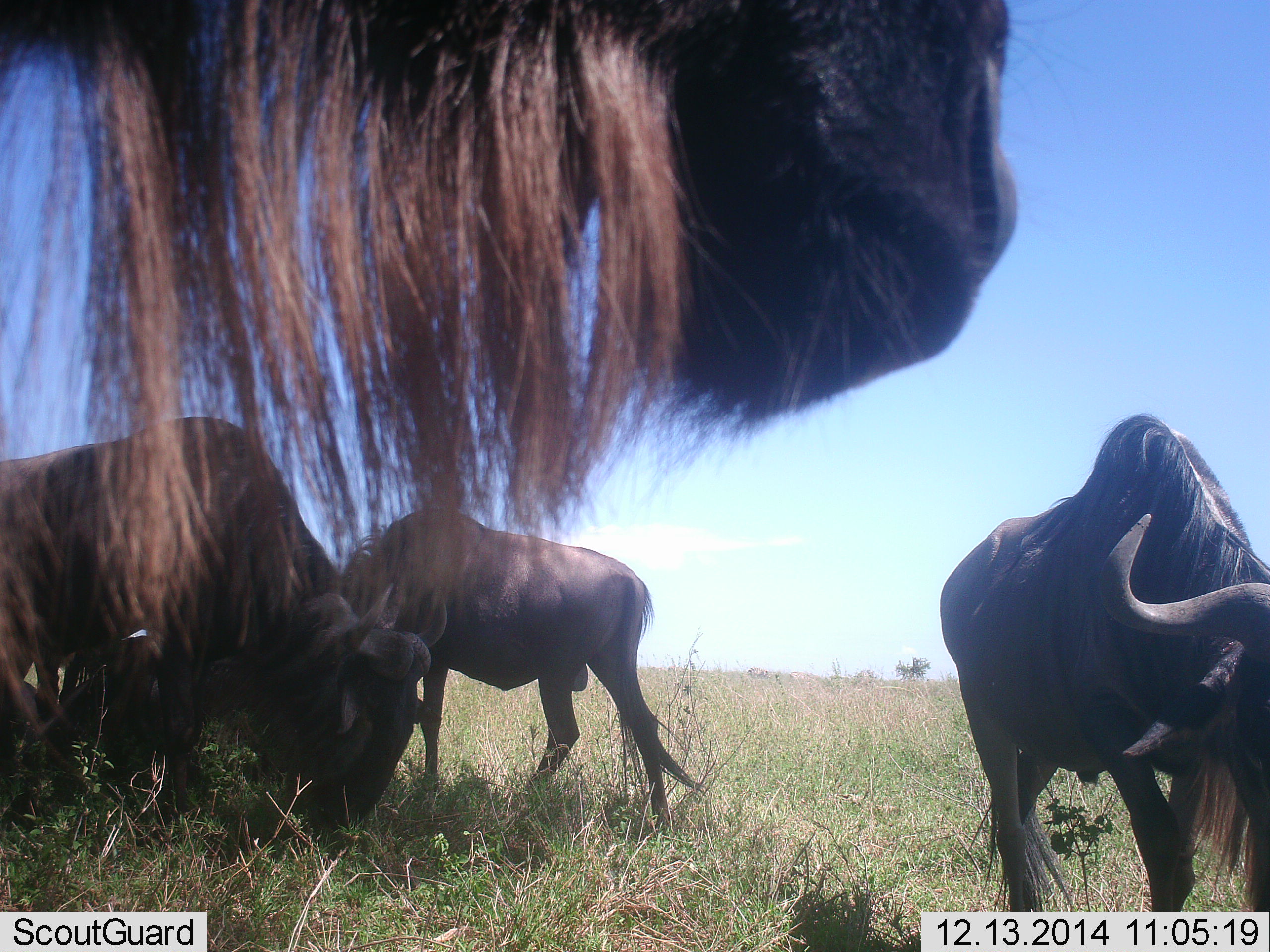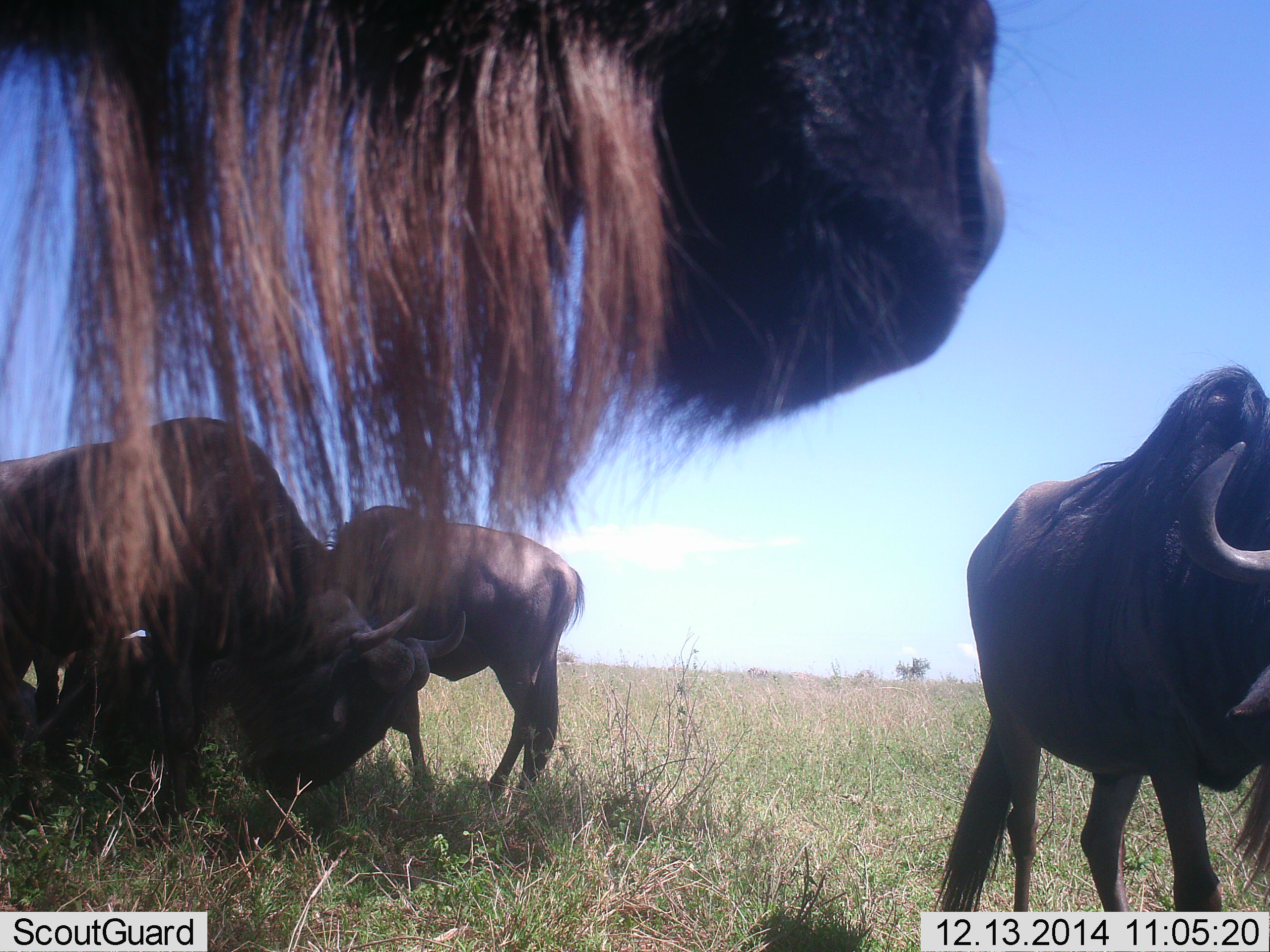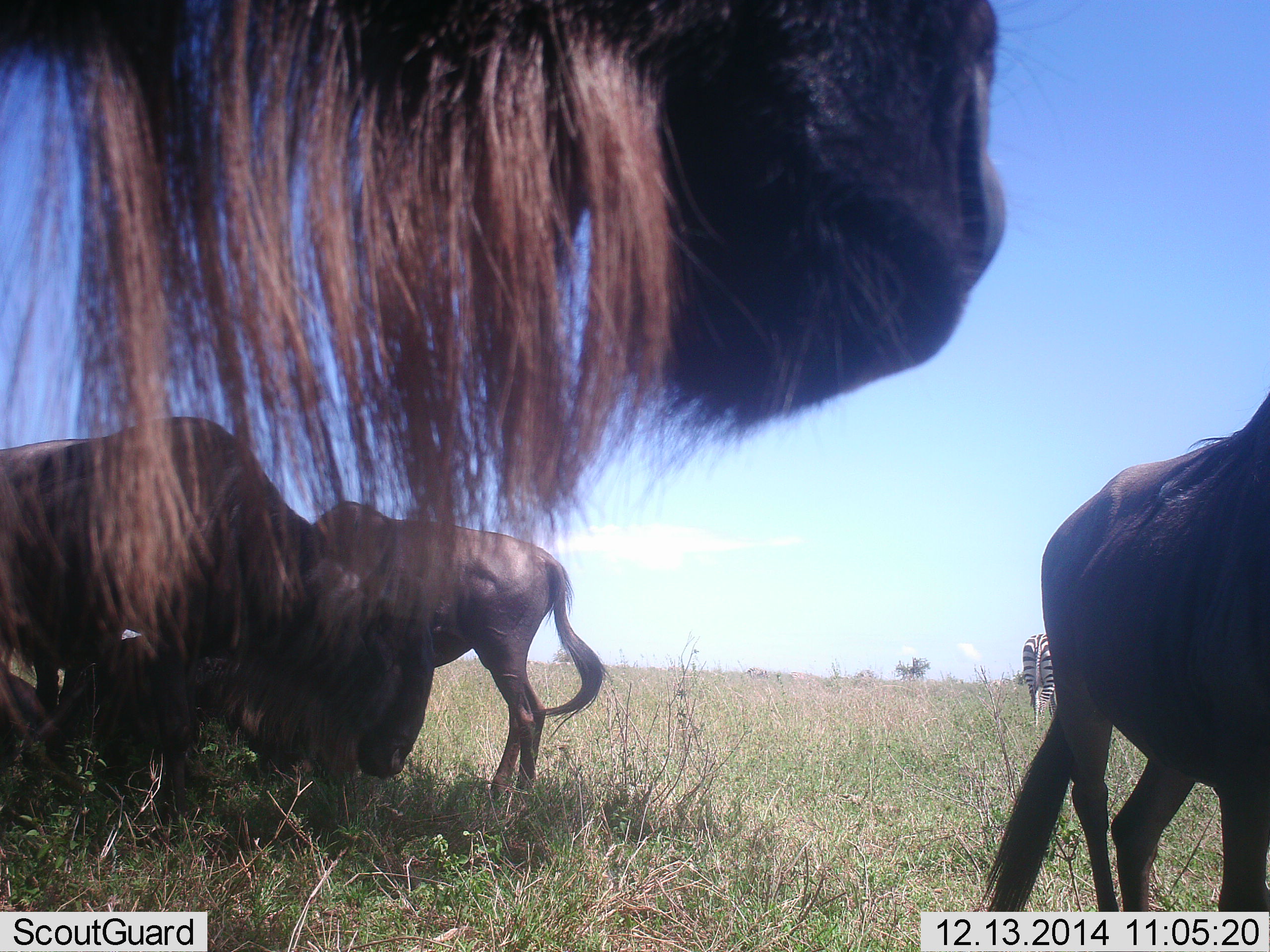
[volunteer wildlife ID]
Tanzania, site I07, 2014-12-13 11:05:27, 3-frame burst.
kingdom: Animalia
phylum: Chordata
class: Mammalia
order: Artiodactyla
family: Bovidae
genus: Connochaetes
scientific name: Connochaetes taurinus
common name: blue wildebeest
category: wildebeest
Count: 4.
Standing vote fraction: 69%.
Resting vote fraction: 31%.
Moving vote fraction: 56%.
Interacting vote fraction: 19%.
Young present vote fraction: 0%.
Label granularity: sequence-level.